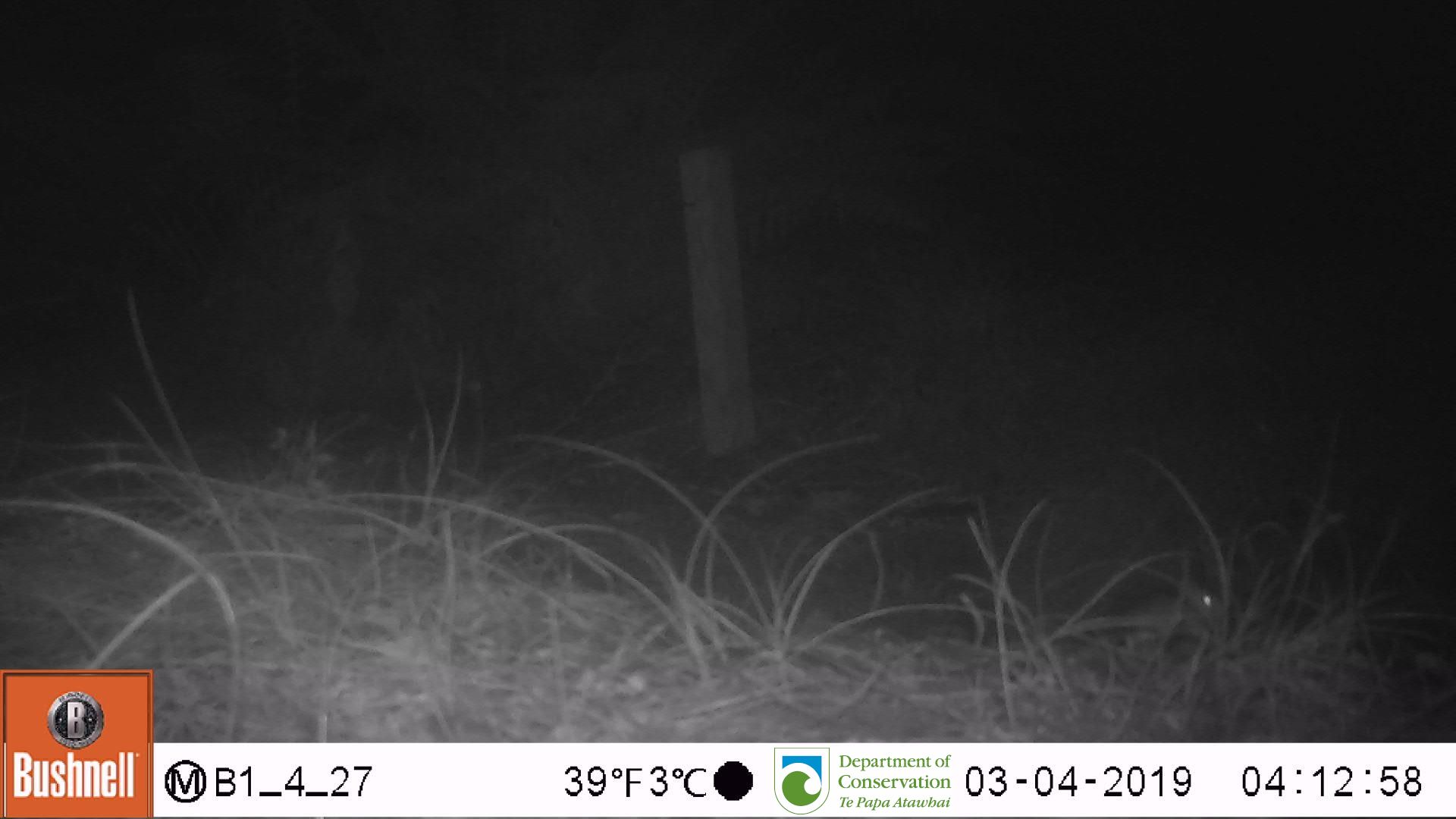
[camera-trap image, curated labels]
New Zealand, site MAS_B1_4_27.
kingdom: Animalia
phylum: Chordata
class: Mammalia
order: Rodentia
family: Muridae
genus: Mus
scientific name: Mus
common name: mouse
Mouse (Mus).